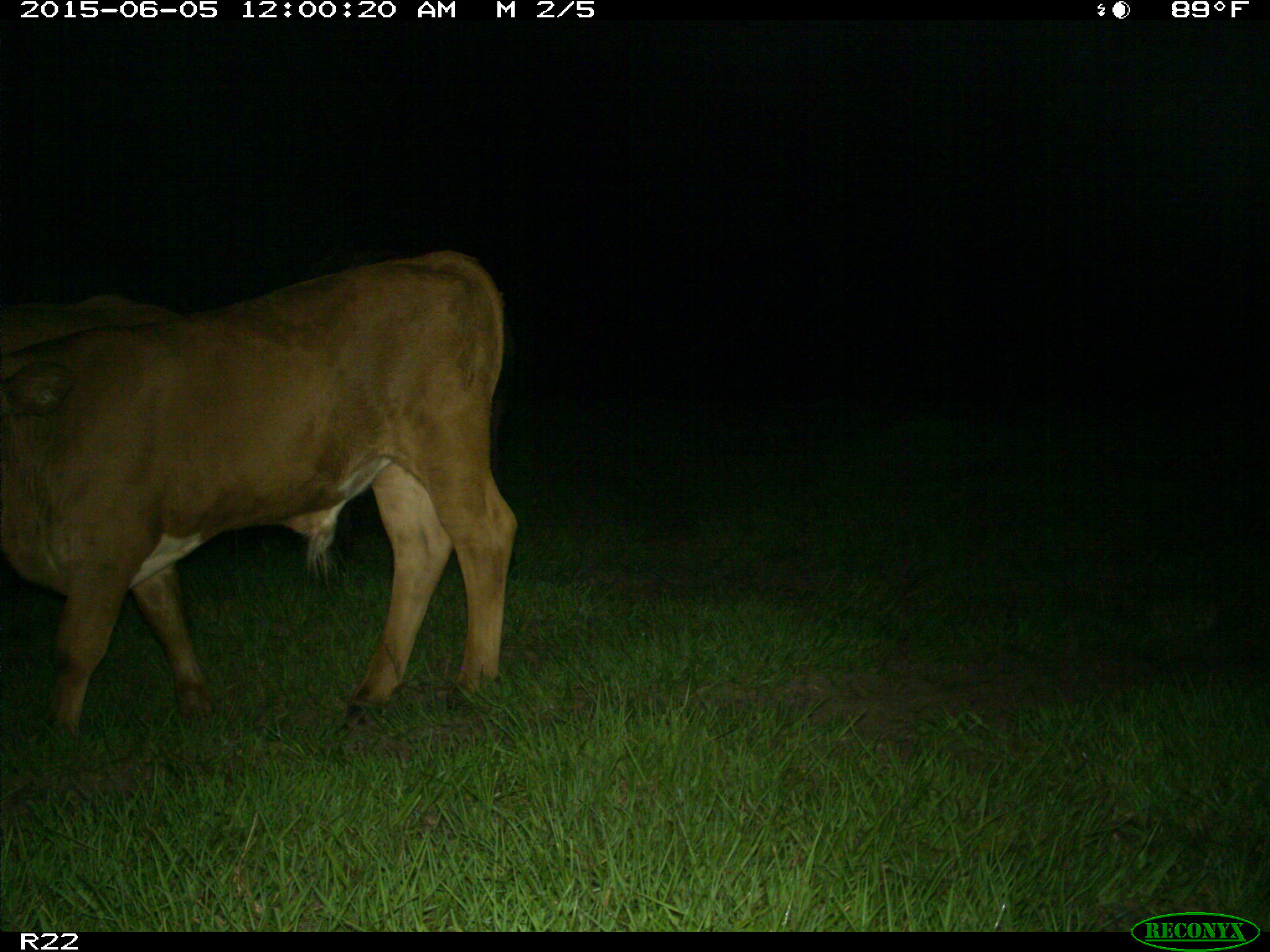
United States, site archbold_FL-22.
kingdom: Animalia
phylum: Chordata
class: Mammalia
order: Artiodactyla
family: Bovidae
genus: Bos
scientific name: Bos taurus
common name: domestic cow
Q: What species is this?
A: Bos taurus (domestic cow).